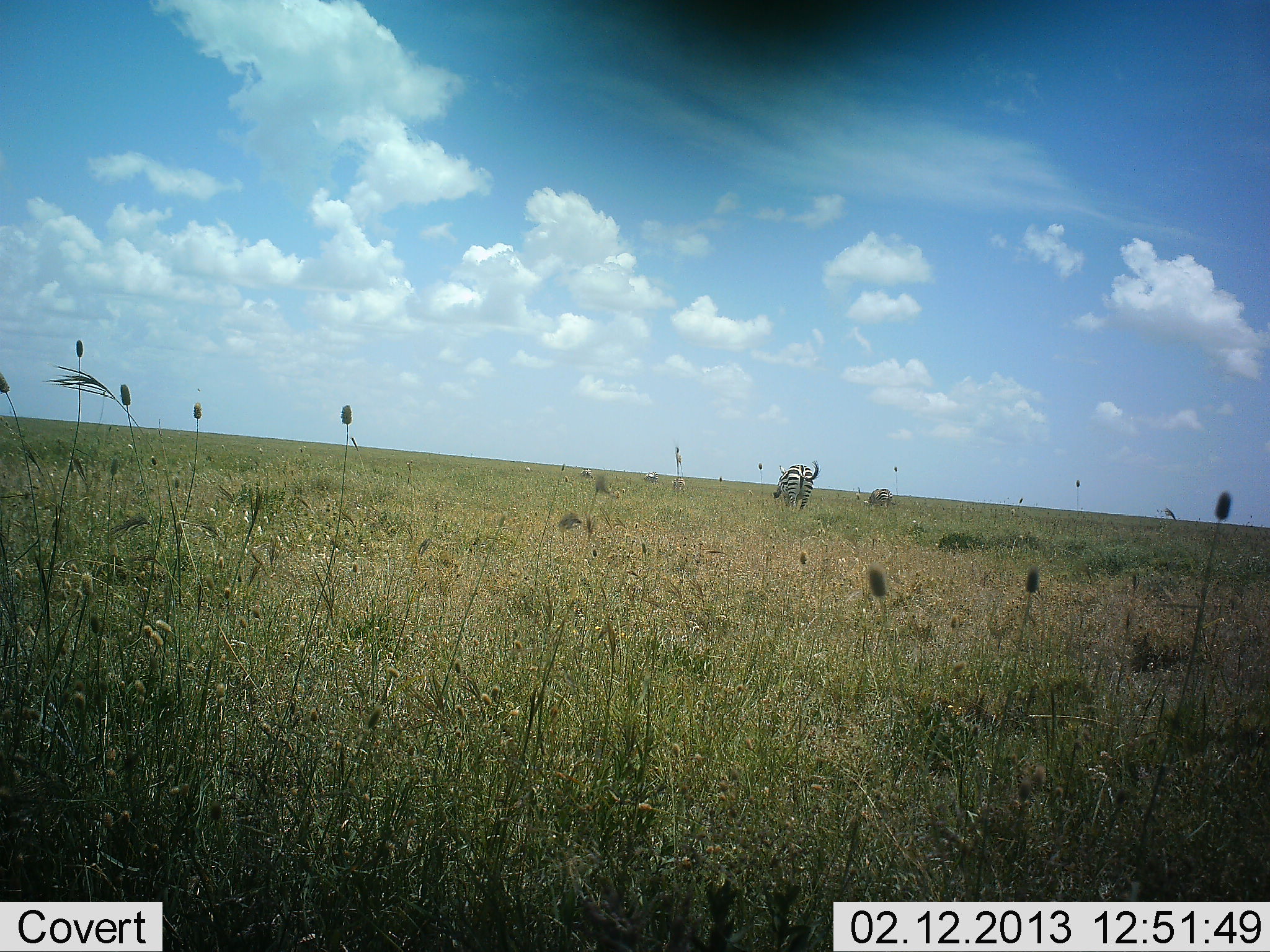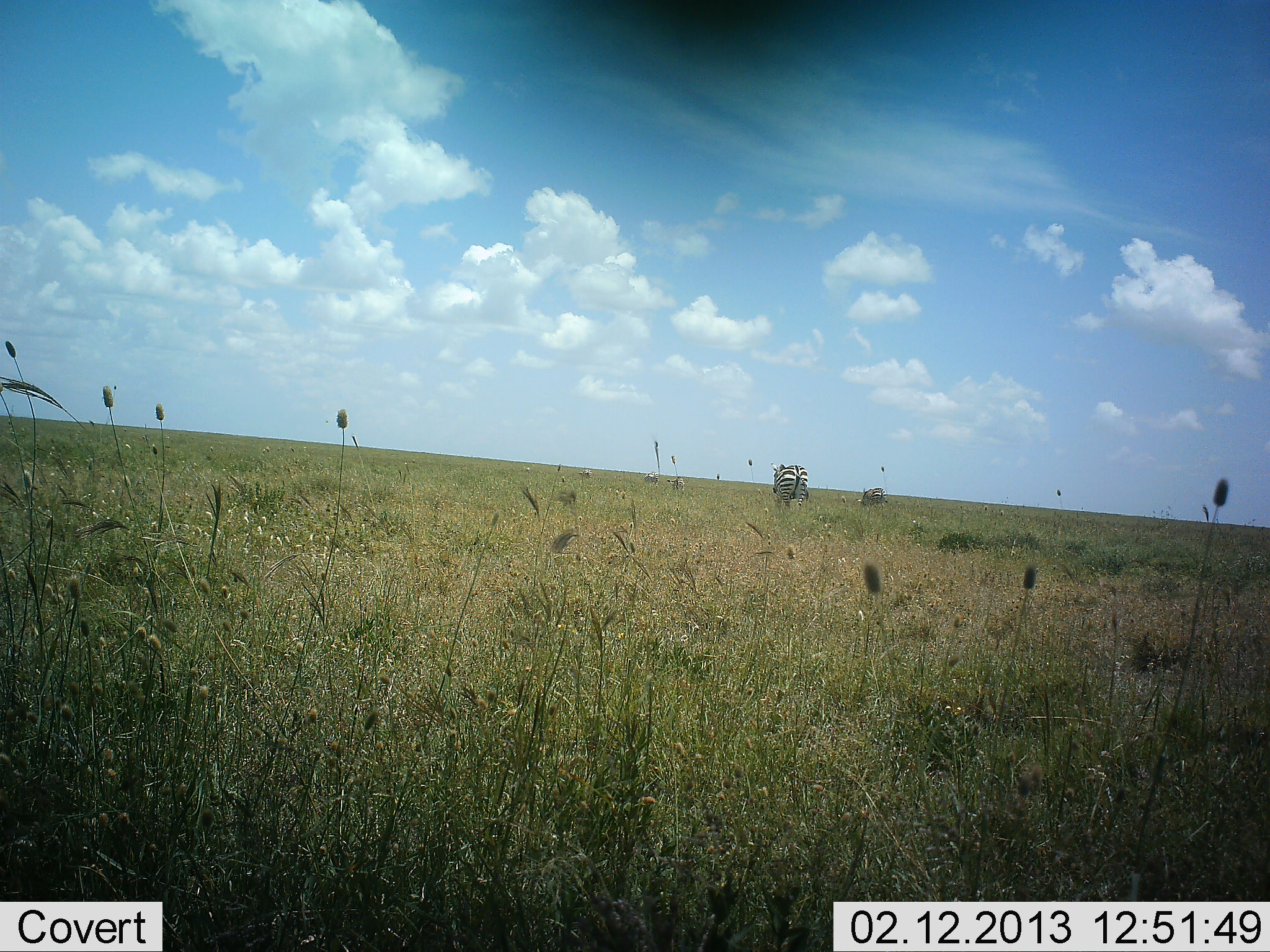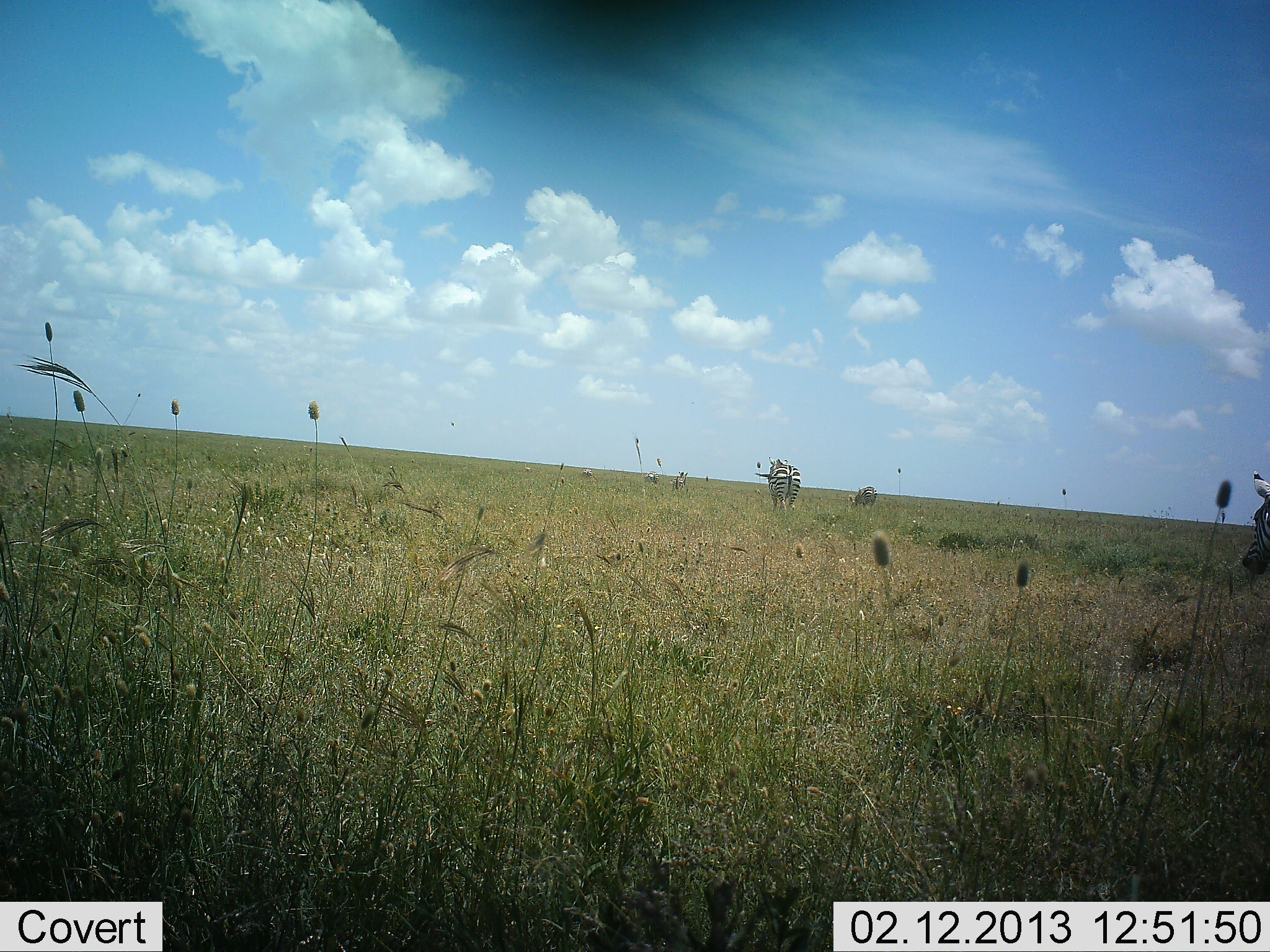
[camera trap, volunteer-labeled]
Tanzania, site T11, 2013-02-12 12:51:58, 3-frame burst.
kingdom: Animalia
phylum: Chordata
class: Mammalia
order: Perissodactyla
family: Equidae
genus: Equus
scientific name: Equus quagga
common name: plains zebra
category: zebra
Zebra (plains zebra) (Equus quagga), count 3. Behavior (volunteer vote fractions): standing 32%, resting 0%, moving 63%, interacting 0%. Young present (vote fraction): 11%. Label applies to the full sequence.